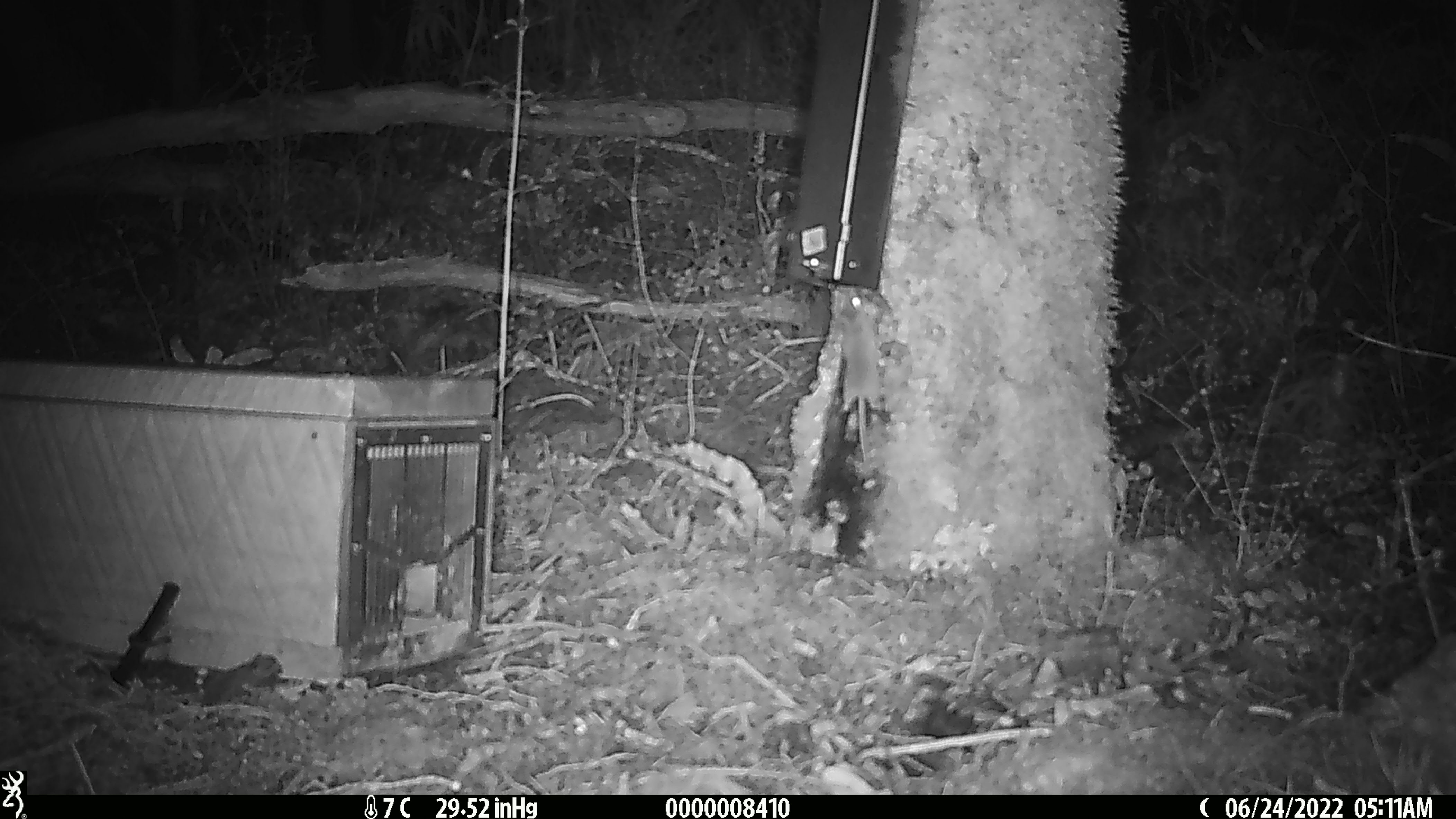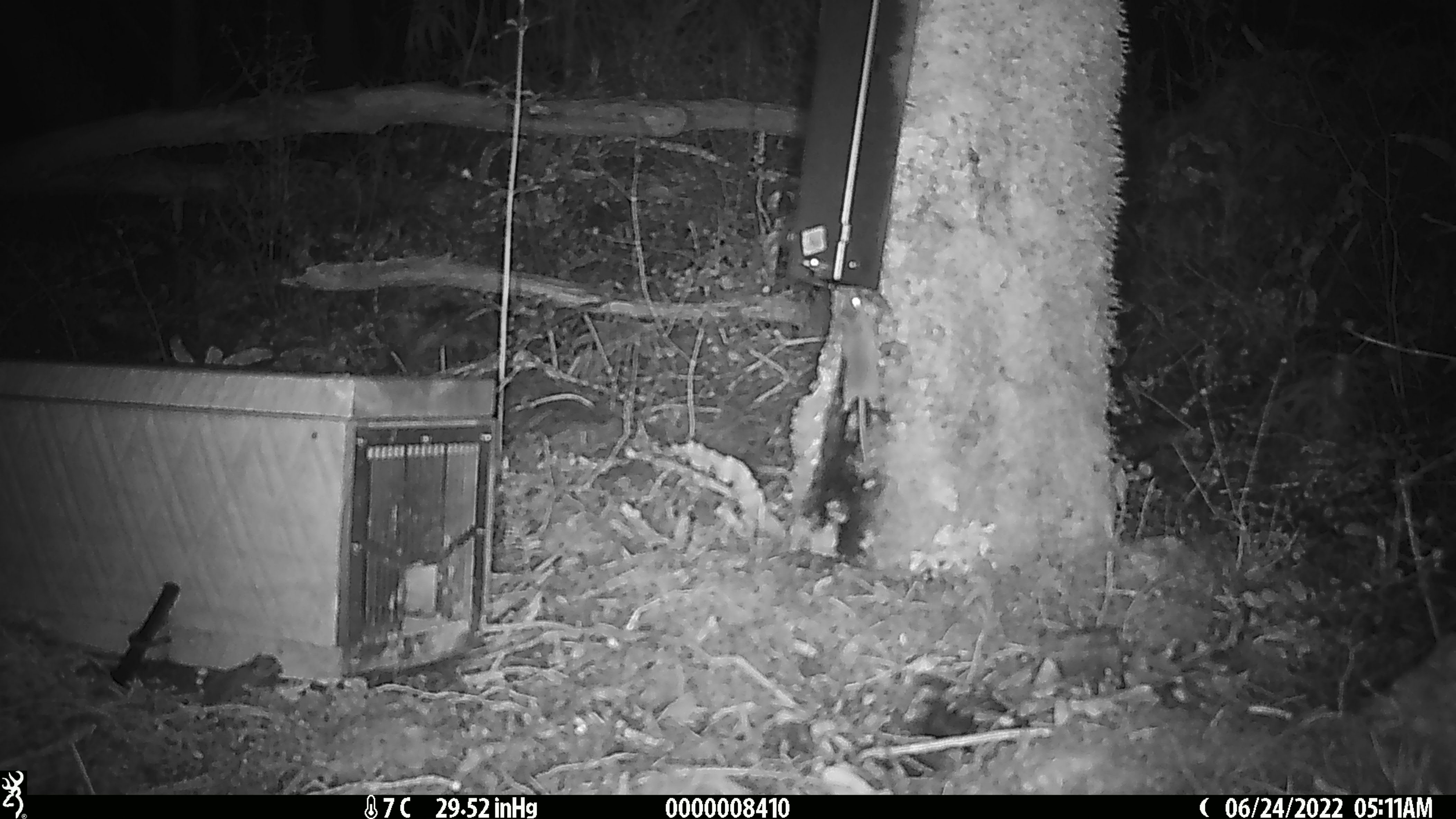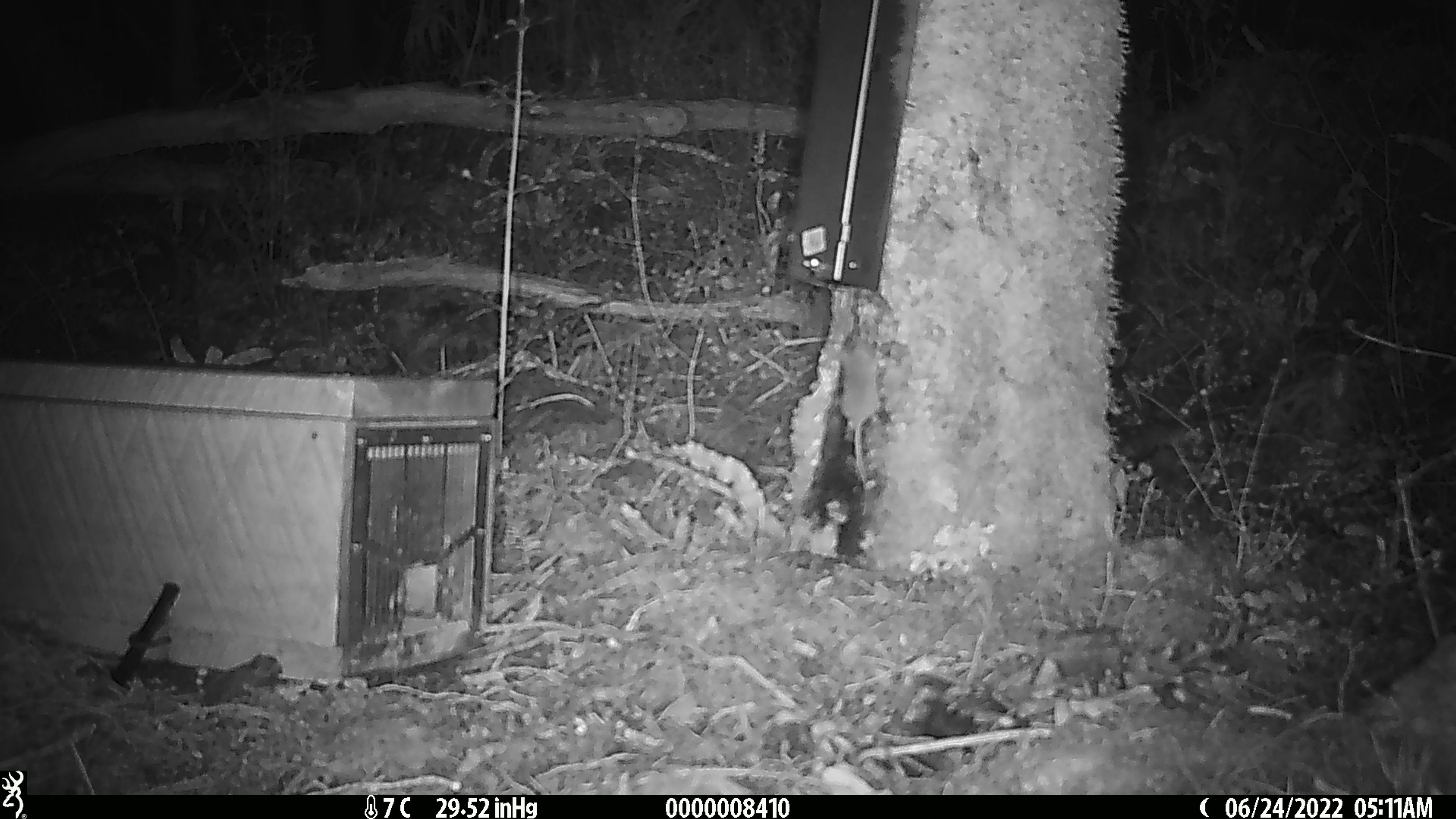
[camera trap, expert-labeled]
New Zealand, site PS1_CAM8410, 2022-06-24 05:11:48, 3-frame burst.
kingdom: Animalia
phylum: Chordata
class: Mammalia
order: Rodentia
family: Muridae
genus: Mus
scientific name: Mus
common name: mouse